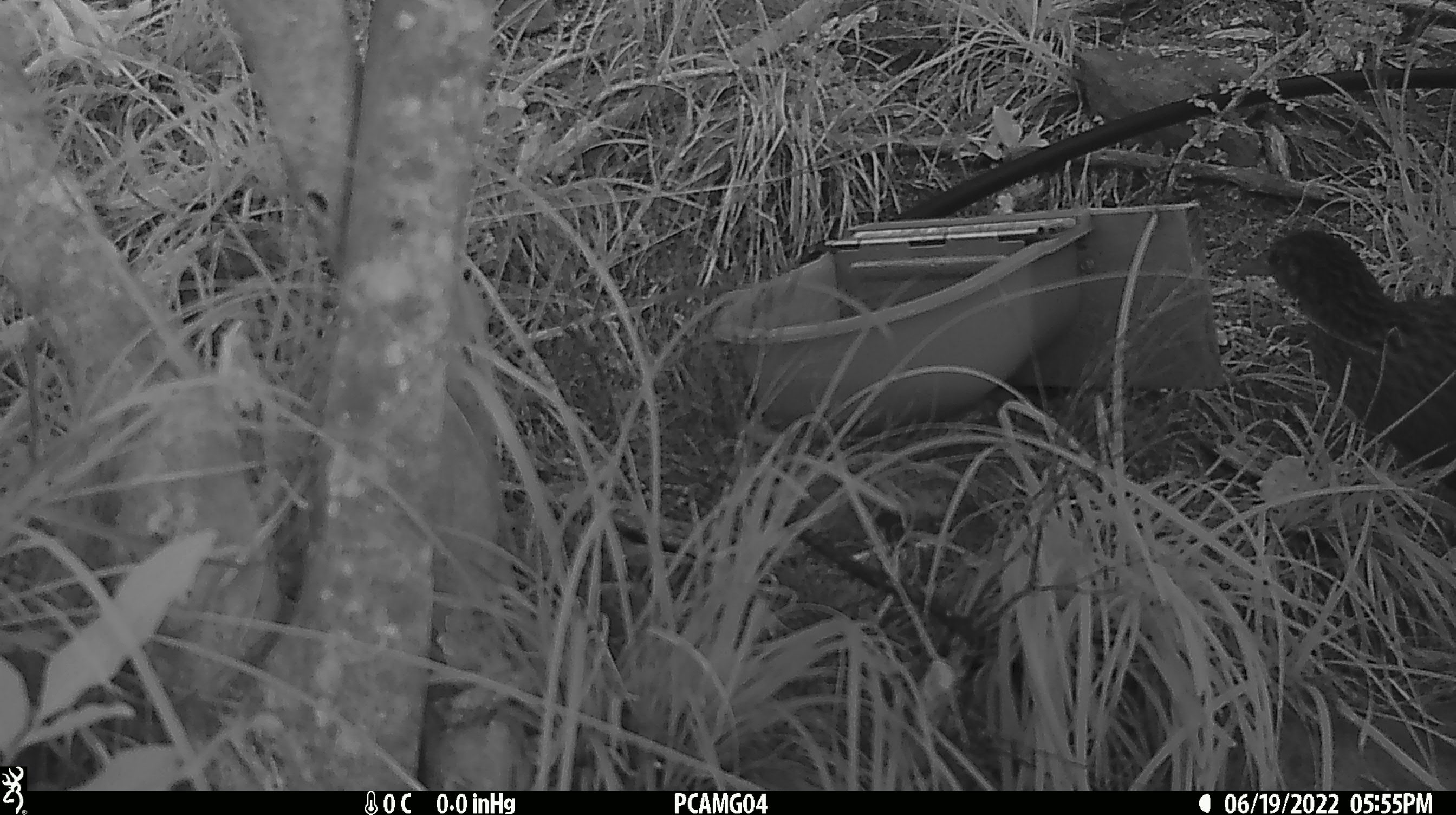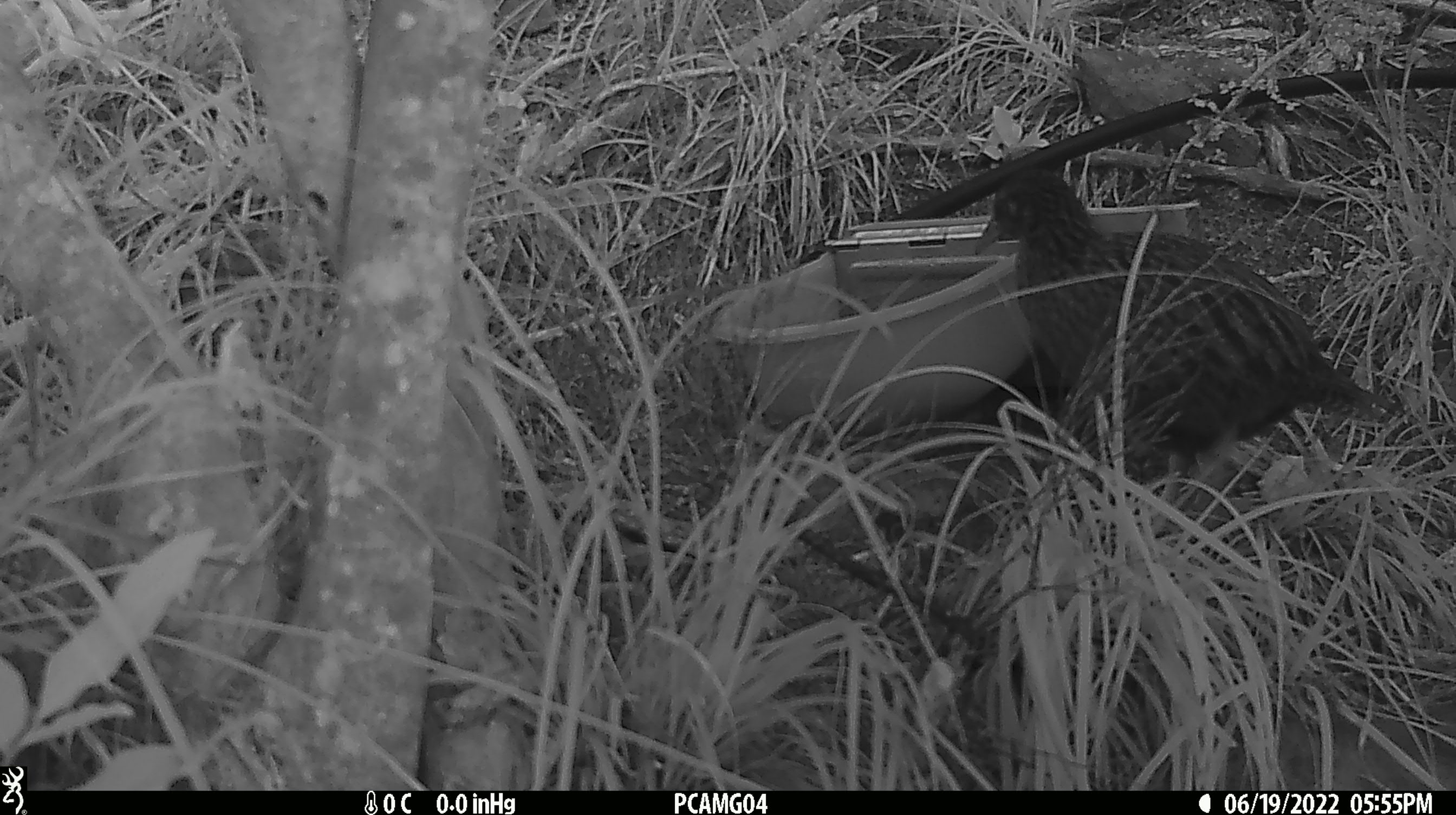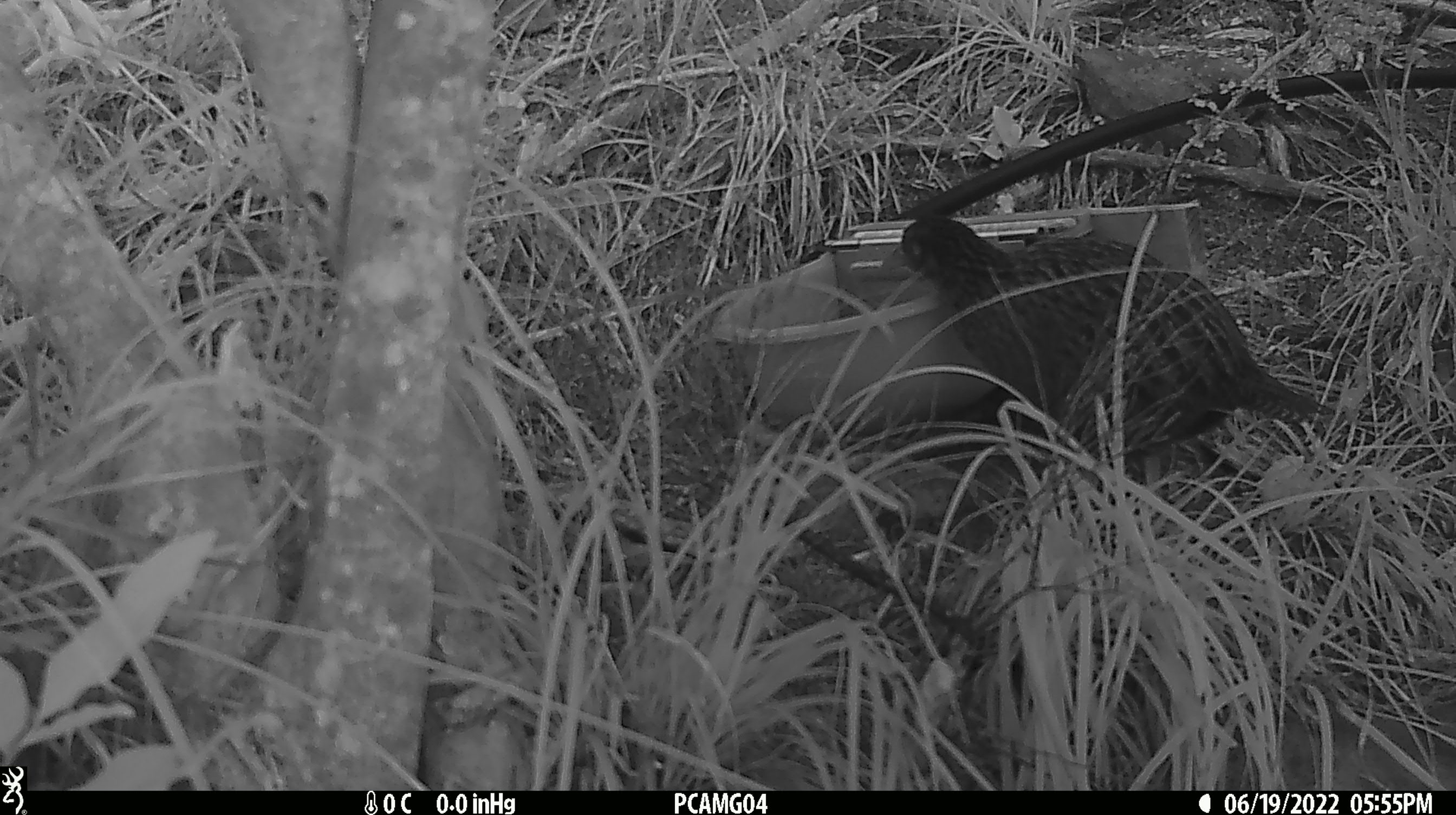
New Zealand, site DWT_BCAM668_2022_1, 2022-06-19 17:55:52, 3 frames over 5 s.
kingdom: Animalia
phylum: Chordata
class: Aves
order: Gruiformes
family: Rallidae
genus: Gallirallus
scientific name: Gallirallus australis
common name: weka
Weka (Gallirallus australis).